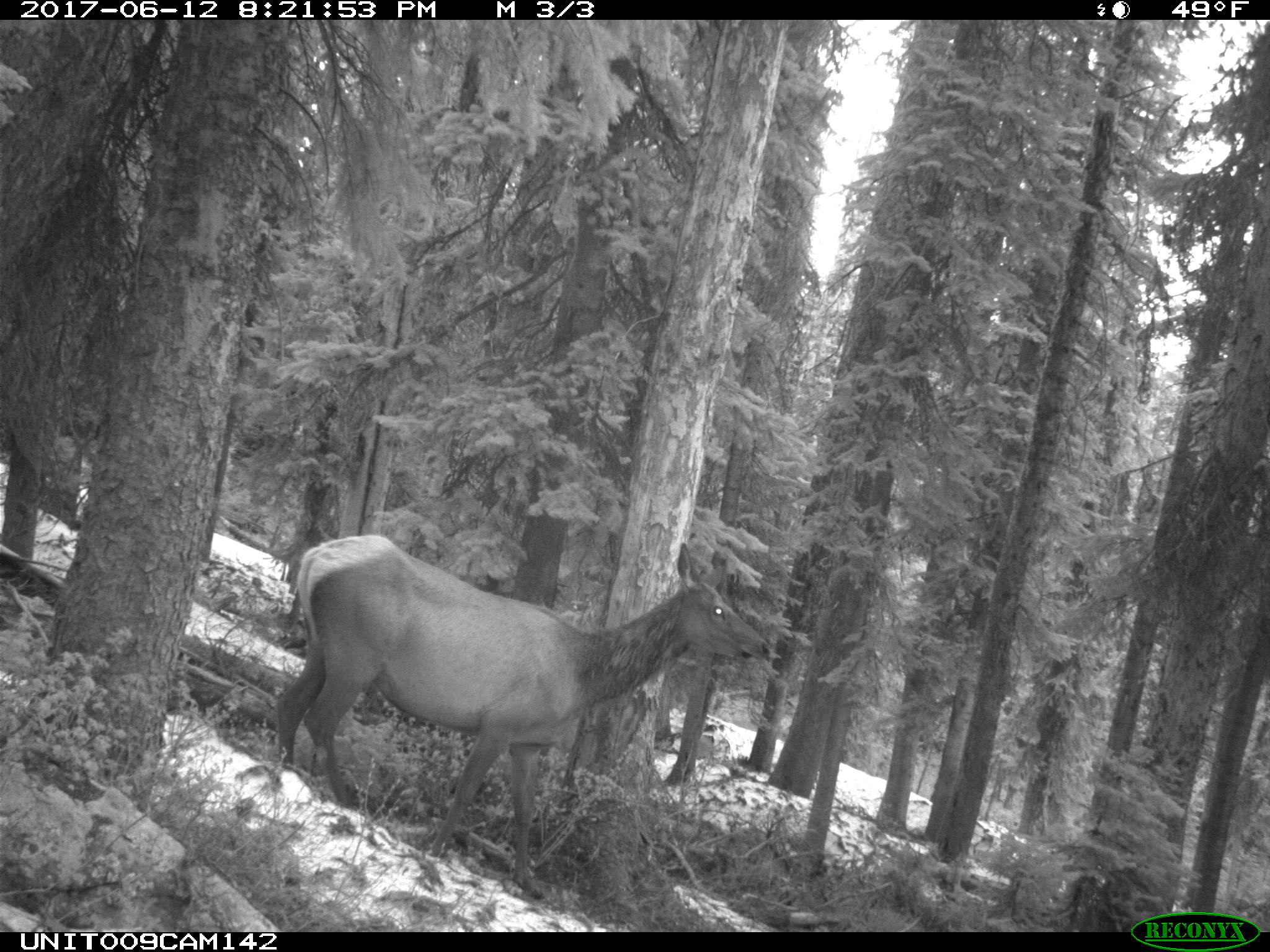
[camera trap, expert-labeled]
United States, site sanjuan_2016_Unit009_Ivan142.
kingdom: Animalia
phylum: Chordata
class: Mammalia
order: Artiodactyla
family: Cervidae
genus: Cervus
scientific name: Cervus elaphus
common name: red deer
Cervus elaphus (red deer).